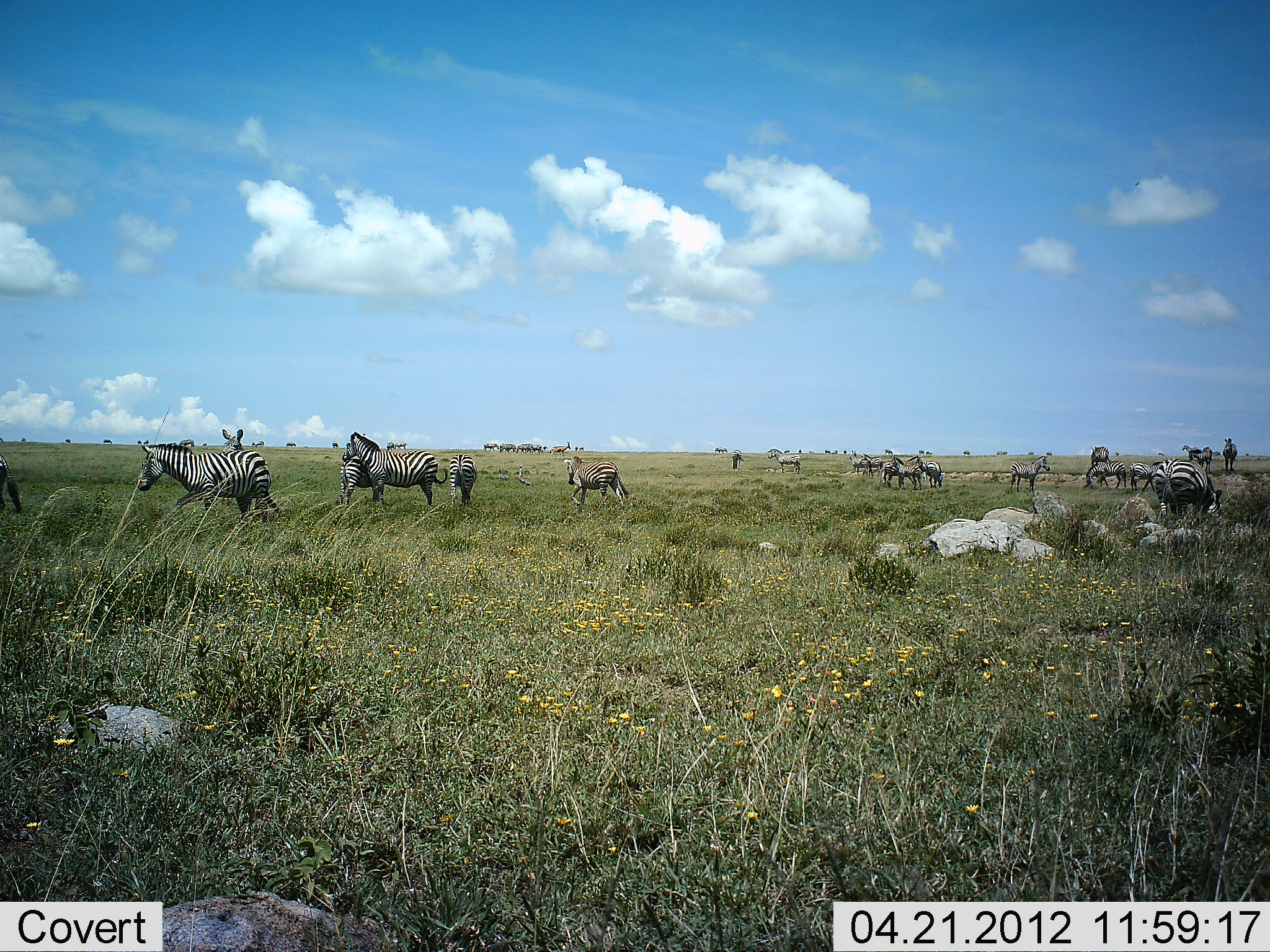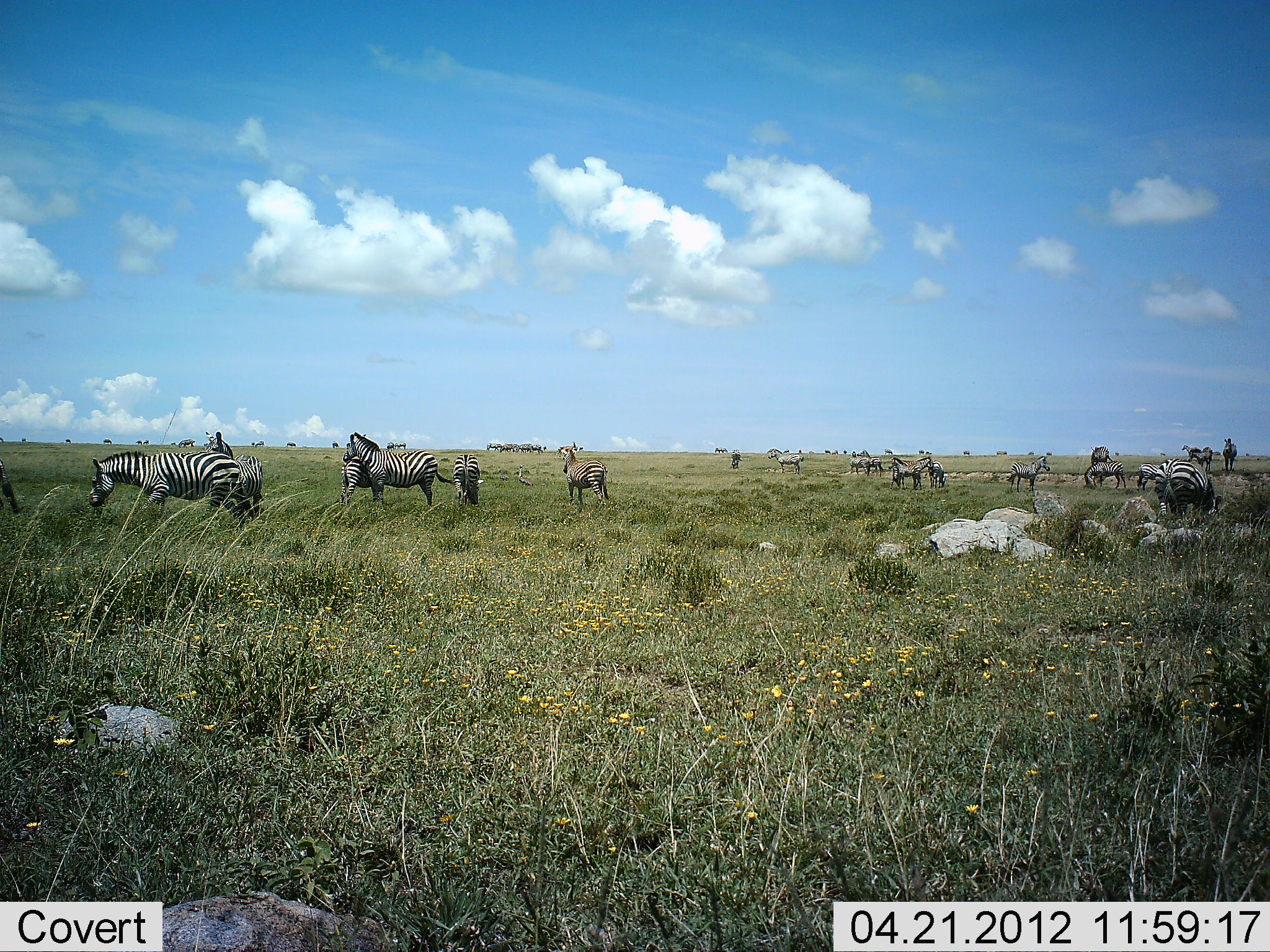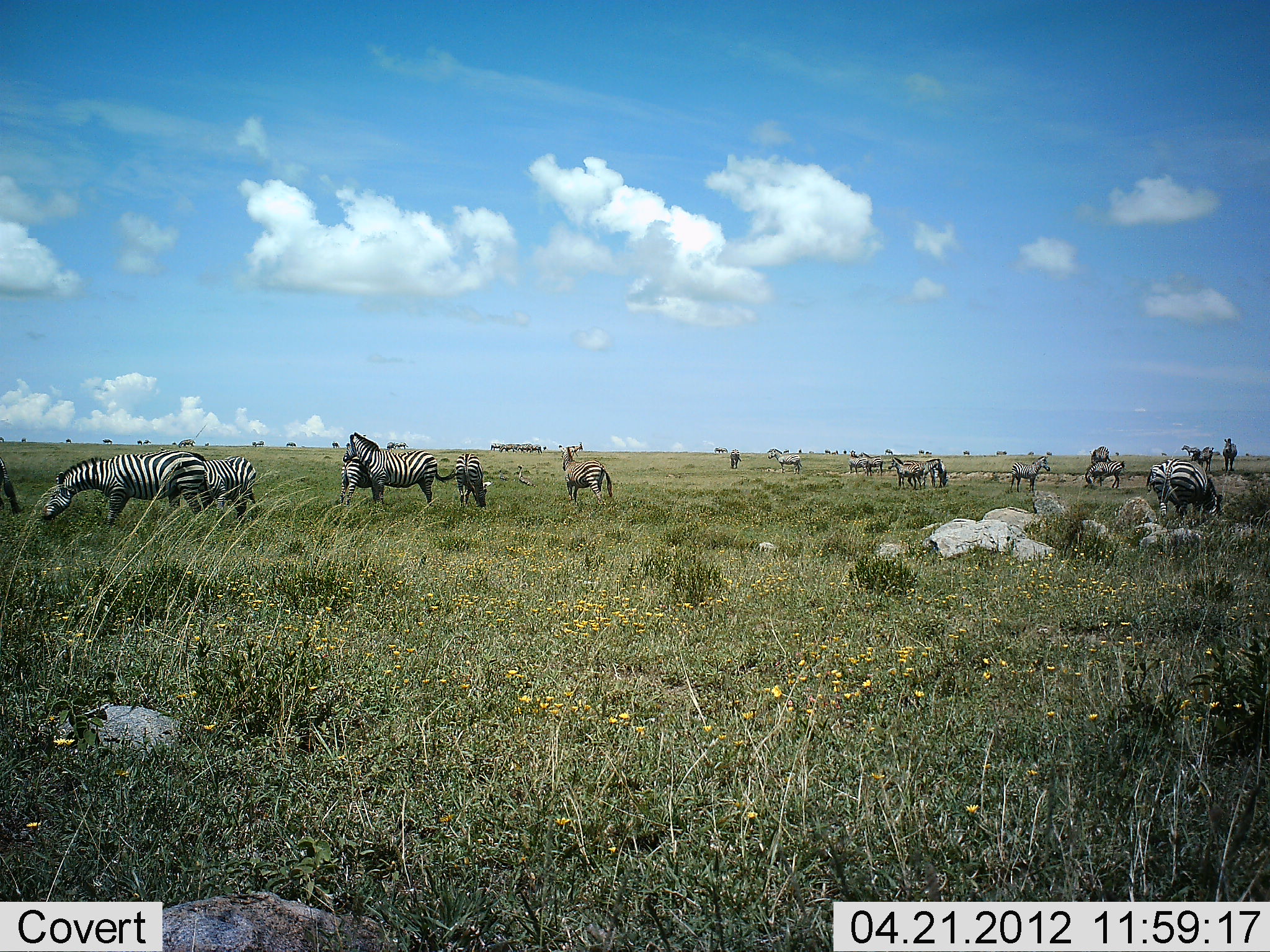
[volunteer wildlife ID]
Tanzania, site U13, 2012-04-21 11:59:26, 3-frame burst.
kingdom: Animalia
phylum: Chordata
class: Mammalia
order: Perissodactyla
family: Equidae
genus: Equus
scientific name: Equus quagga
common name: plains zebra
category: zebra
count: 11-50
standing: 83%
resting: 6%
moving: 56%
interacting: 22%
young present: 17%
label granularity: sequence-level